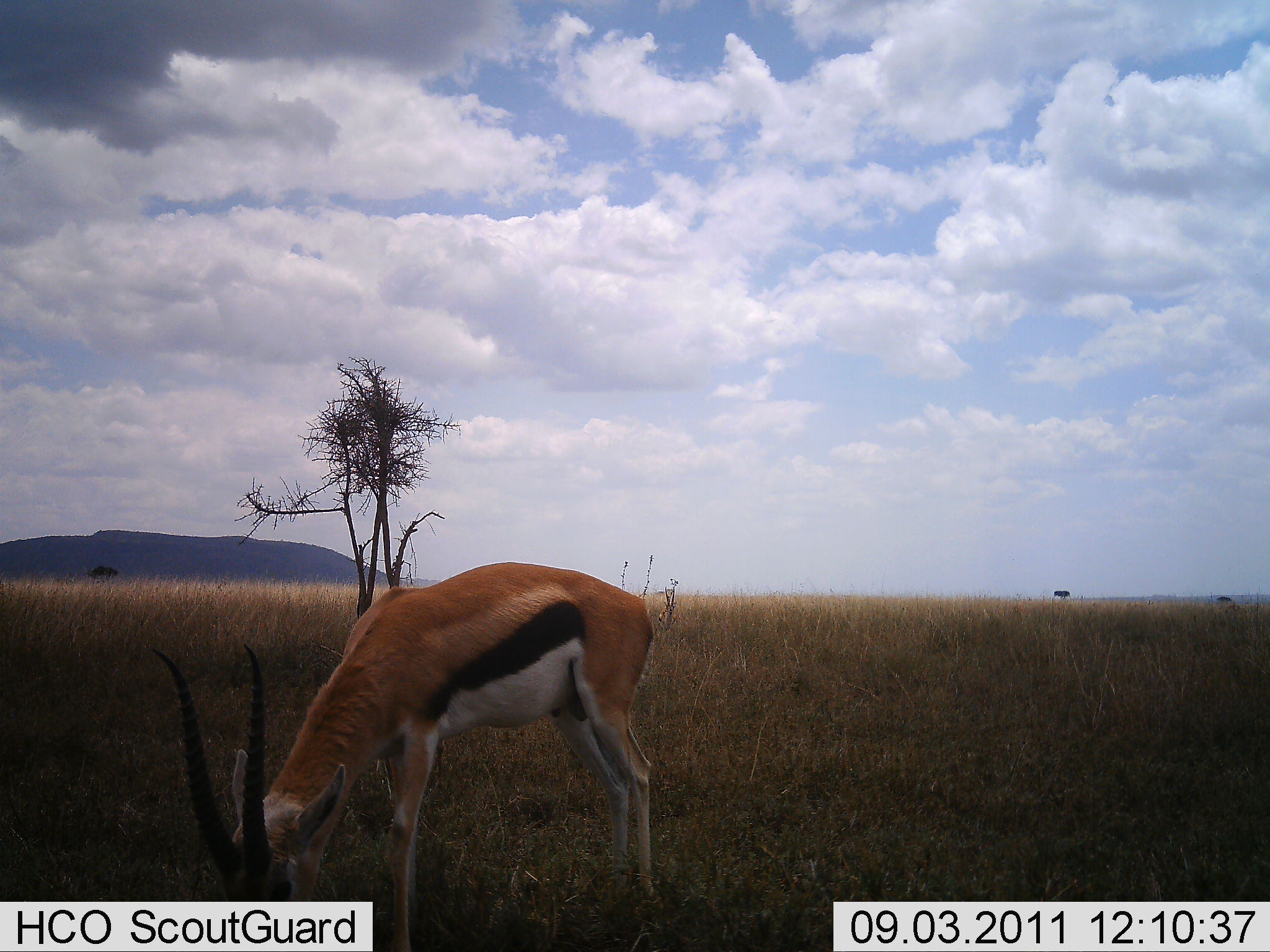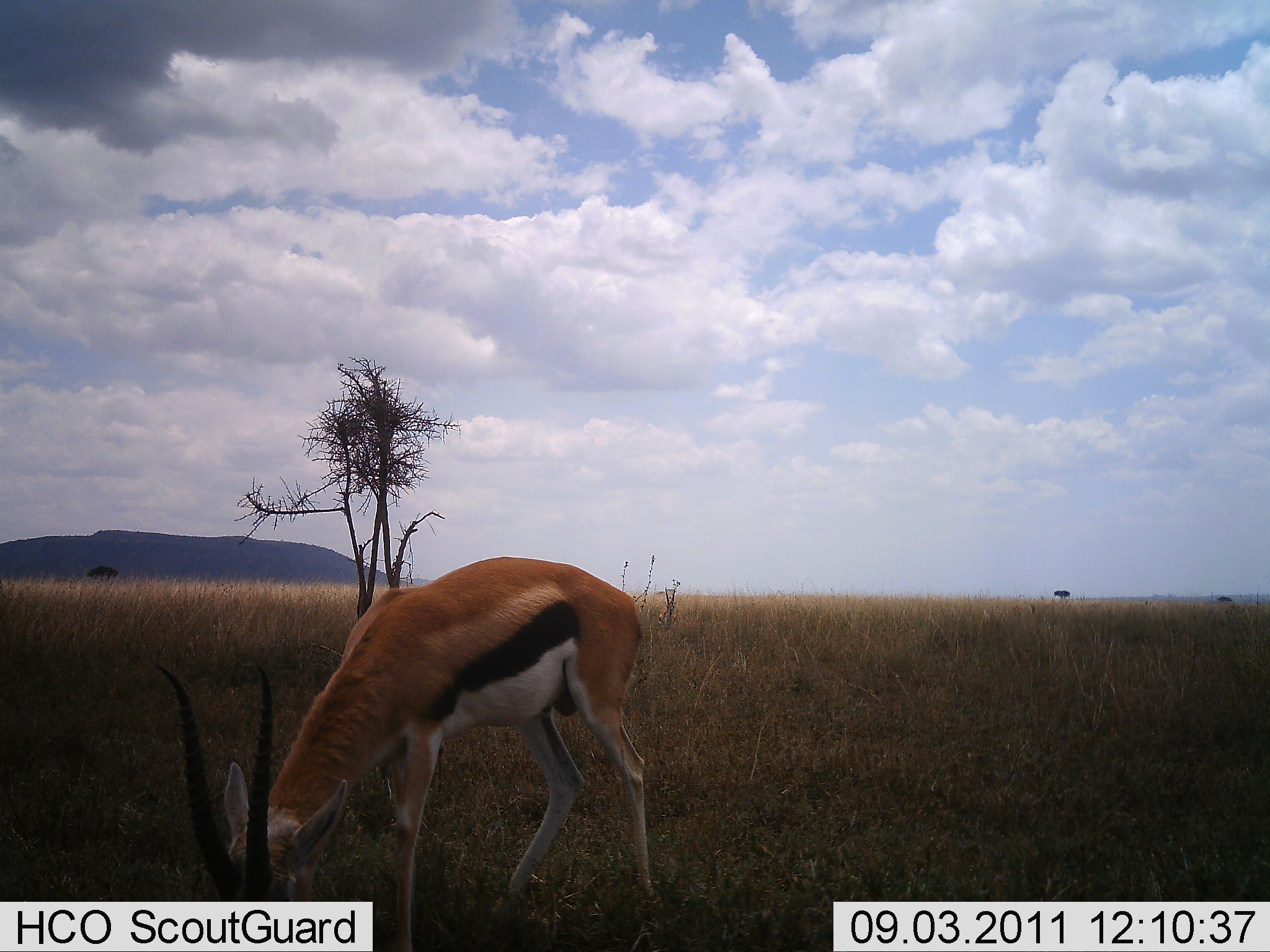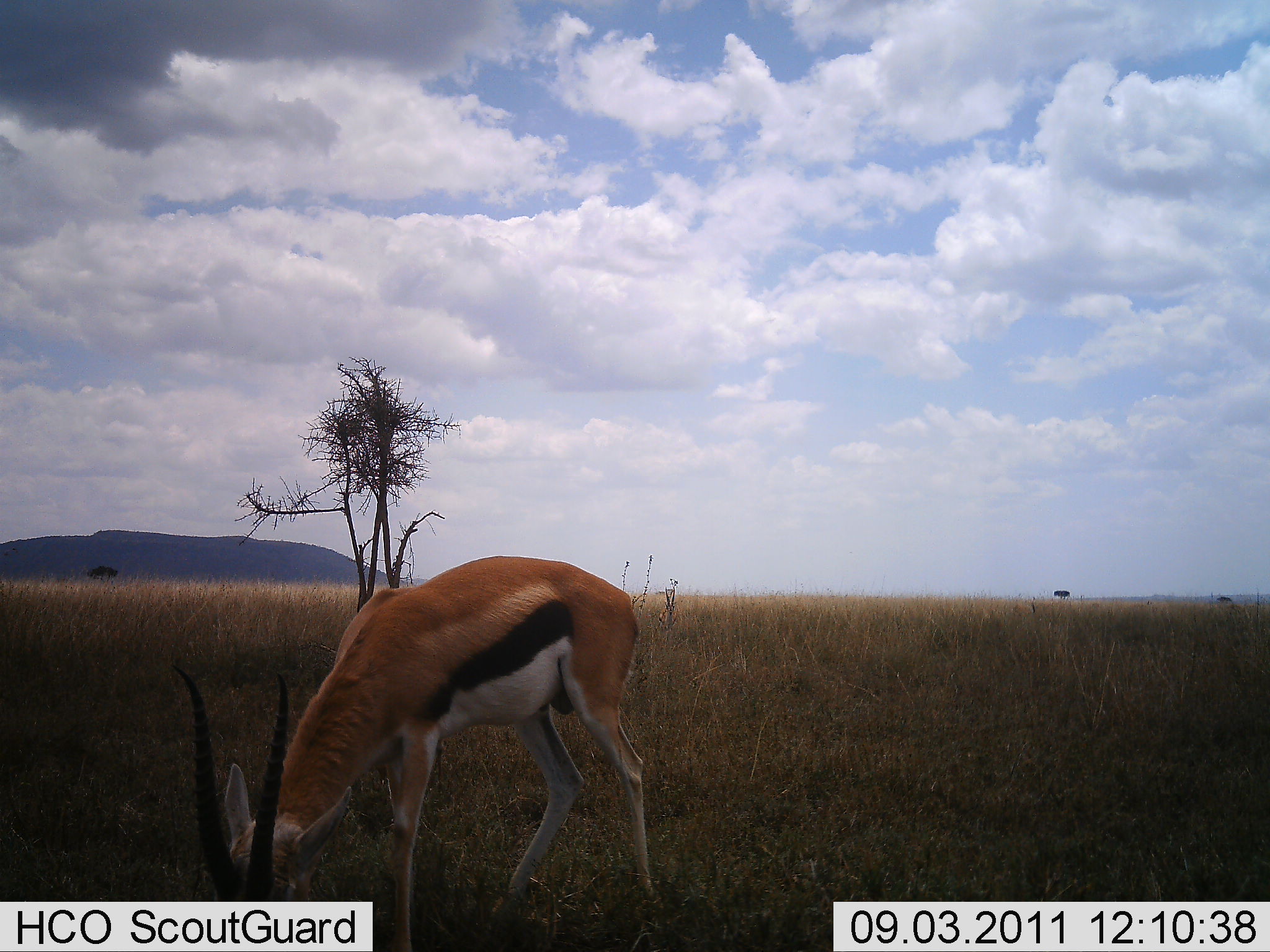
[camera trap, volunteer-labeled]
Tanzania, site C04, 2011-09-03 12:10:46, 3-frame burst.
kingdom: Animalia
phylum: Chordata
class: Mammalia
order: Artiodactyla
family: Bovidae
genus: Eudorcas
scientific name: Eudorcas thomsonii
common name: thomson's gazelle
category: gazellethomsons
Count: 1.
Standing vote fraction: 31%.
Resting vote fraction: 0%.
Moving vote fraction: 0%.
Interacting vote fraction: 0%.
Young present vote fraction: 0%.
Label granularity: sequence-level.